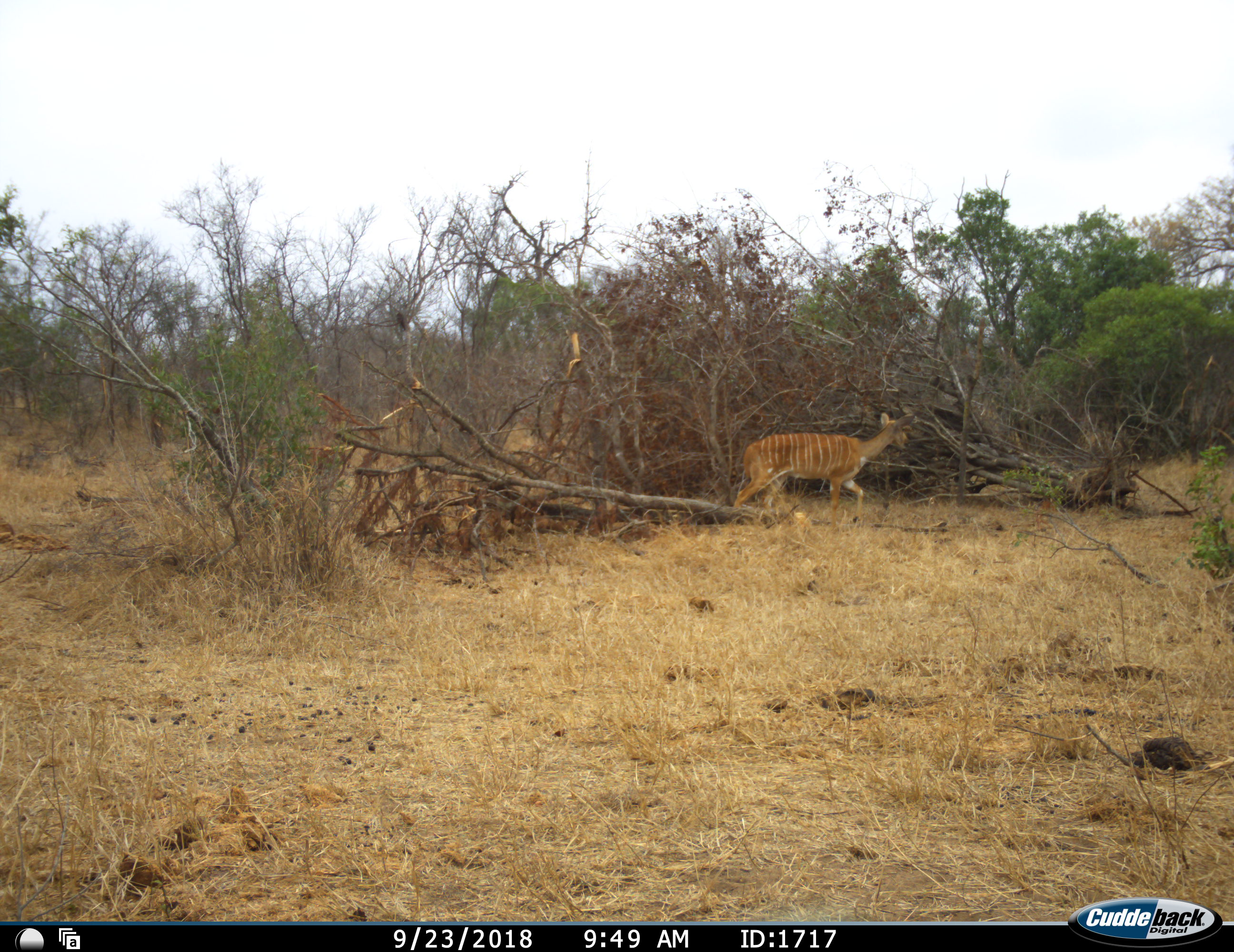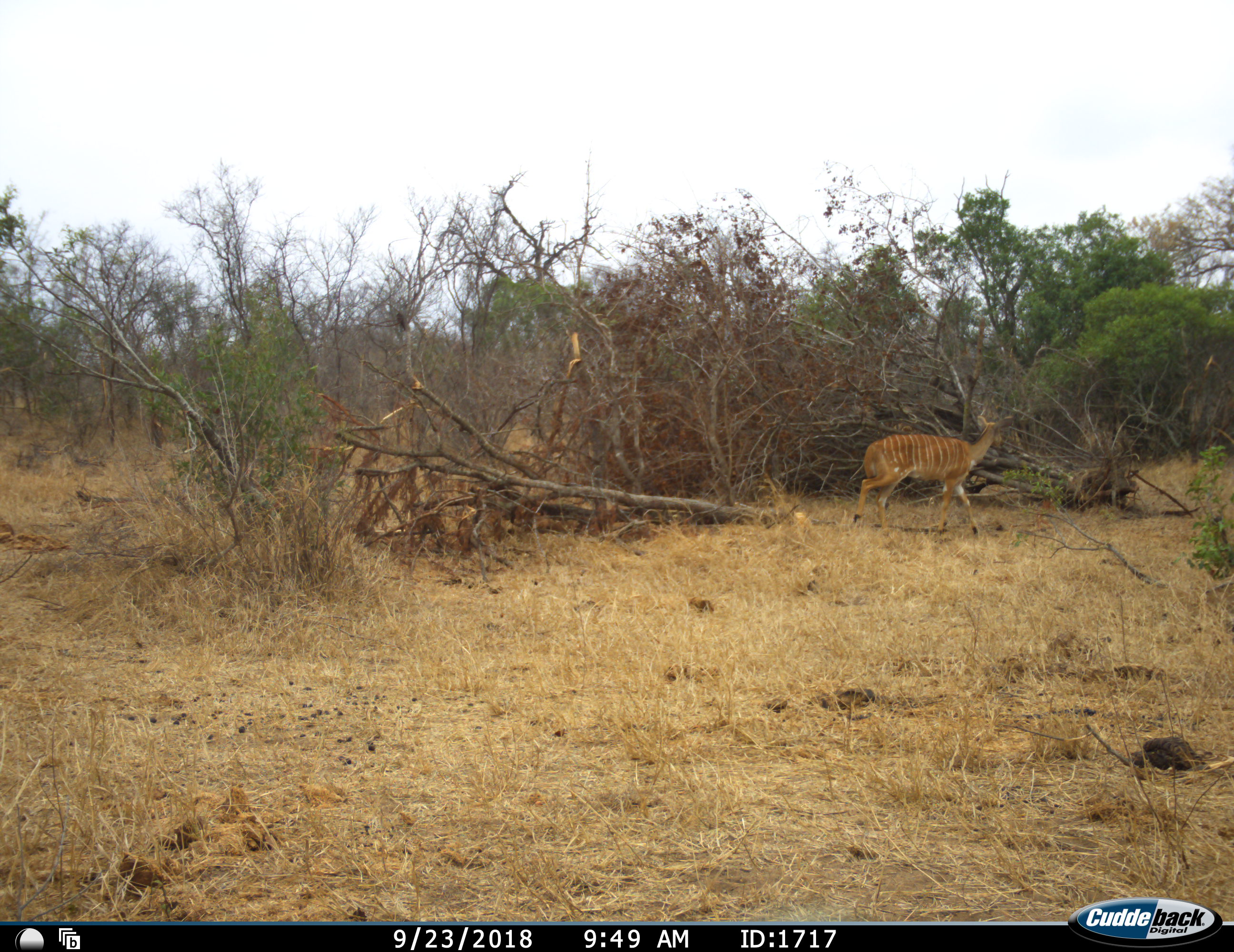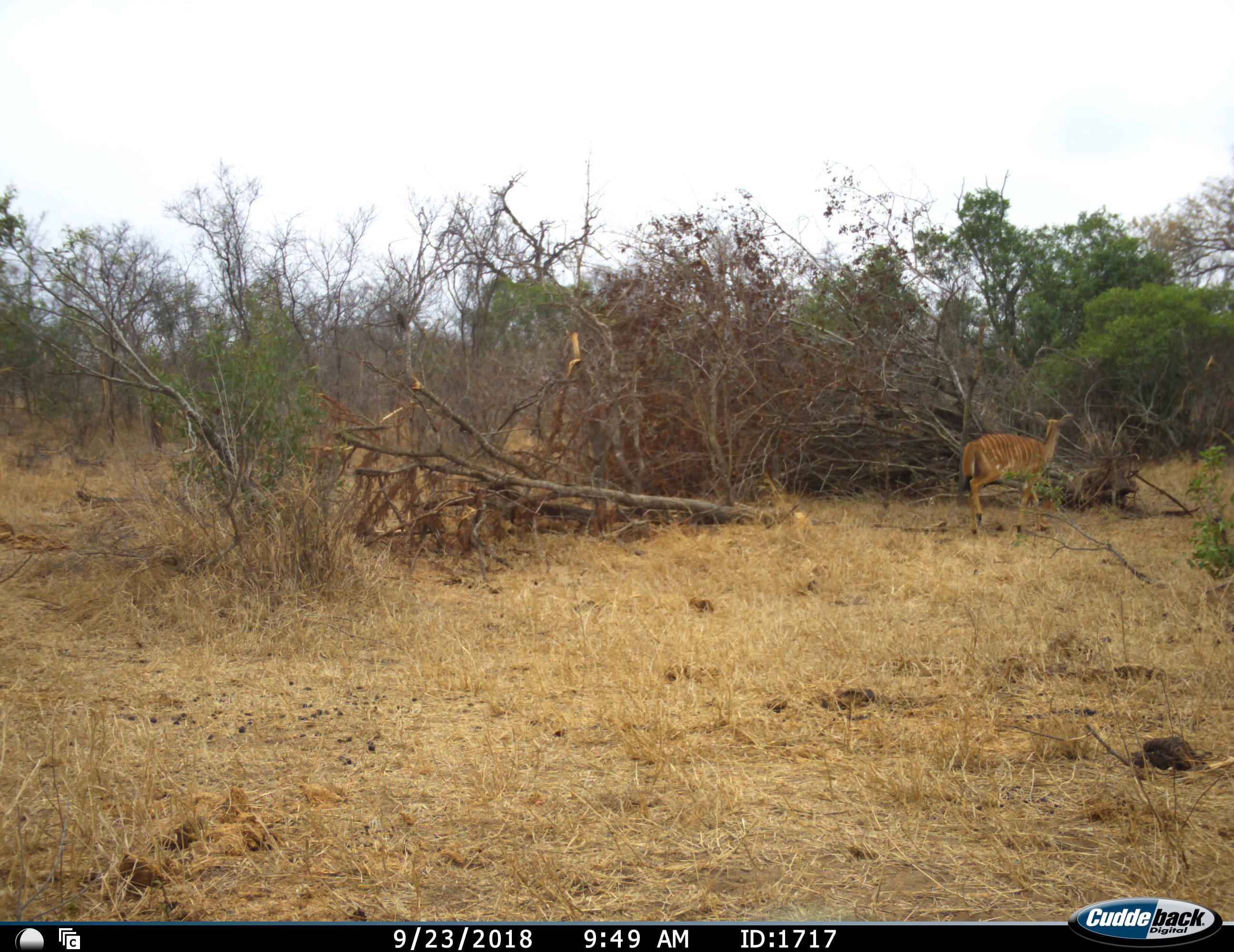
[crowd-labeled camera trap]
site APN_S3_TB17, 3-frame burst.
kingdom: Animalia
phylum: Chordata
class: Mammalia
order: Artiodactyla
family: Bovidae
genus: Tragelaphus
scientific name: Tragelaphus angasii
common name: nyala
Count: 1.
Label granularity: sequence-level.